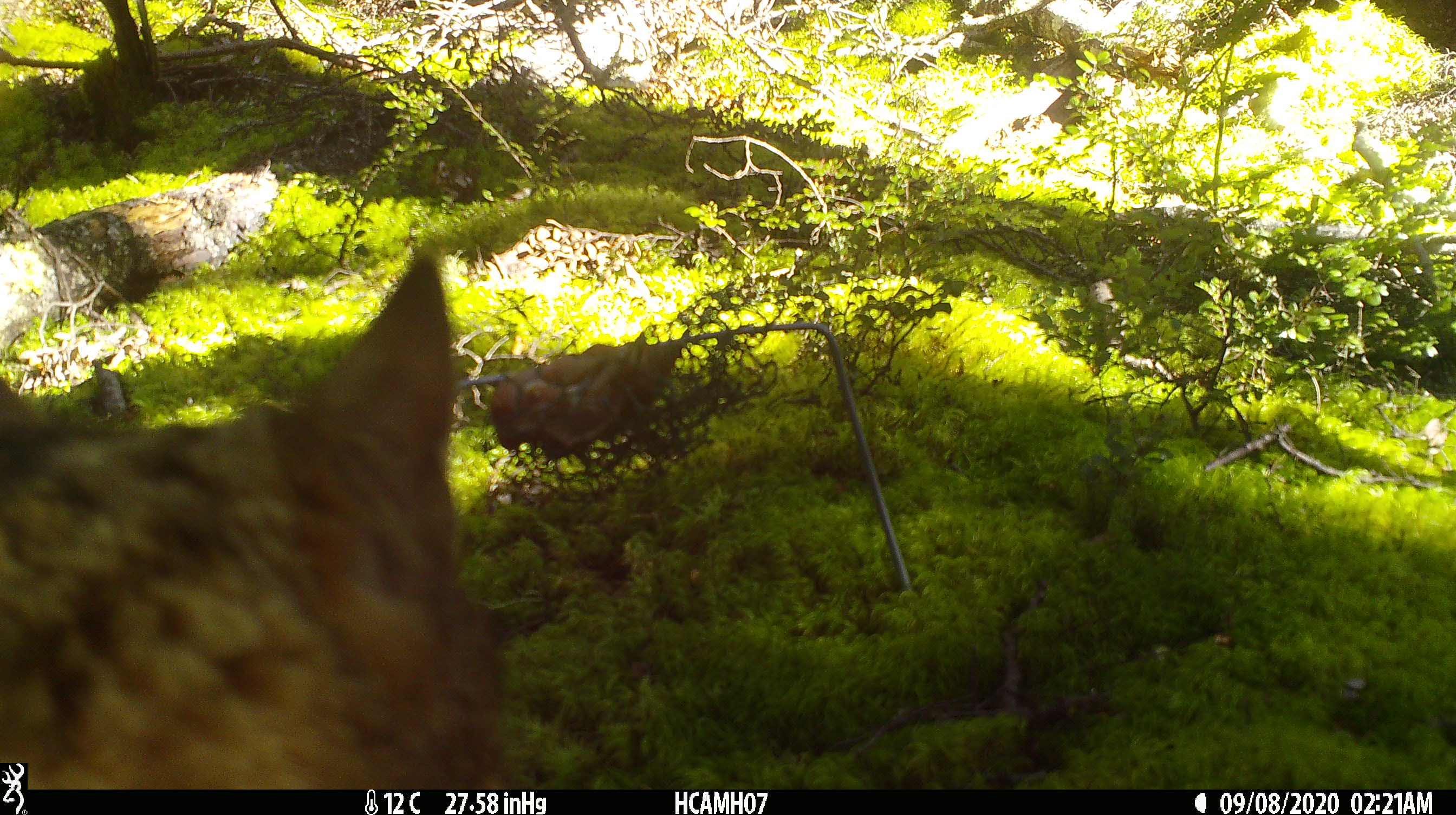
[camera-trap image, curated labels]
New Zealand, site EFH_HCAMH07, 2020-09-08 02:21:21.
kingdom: Animalia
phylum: Chordata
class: Mammalia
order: Carnivora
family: Felidae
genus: Felis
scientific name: Felis catus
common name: domestic cat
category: cat